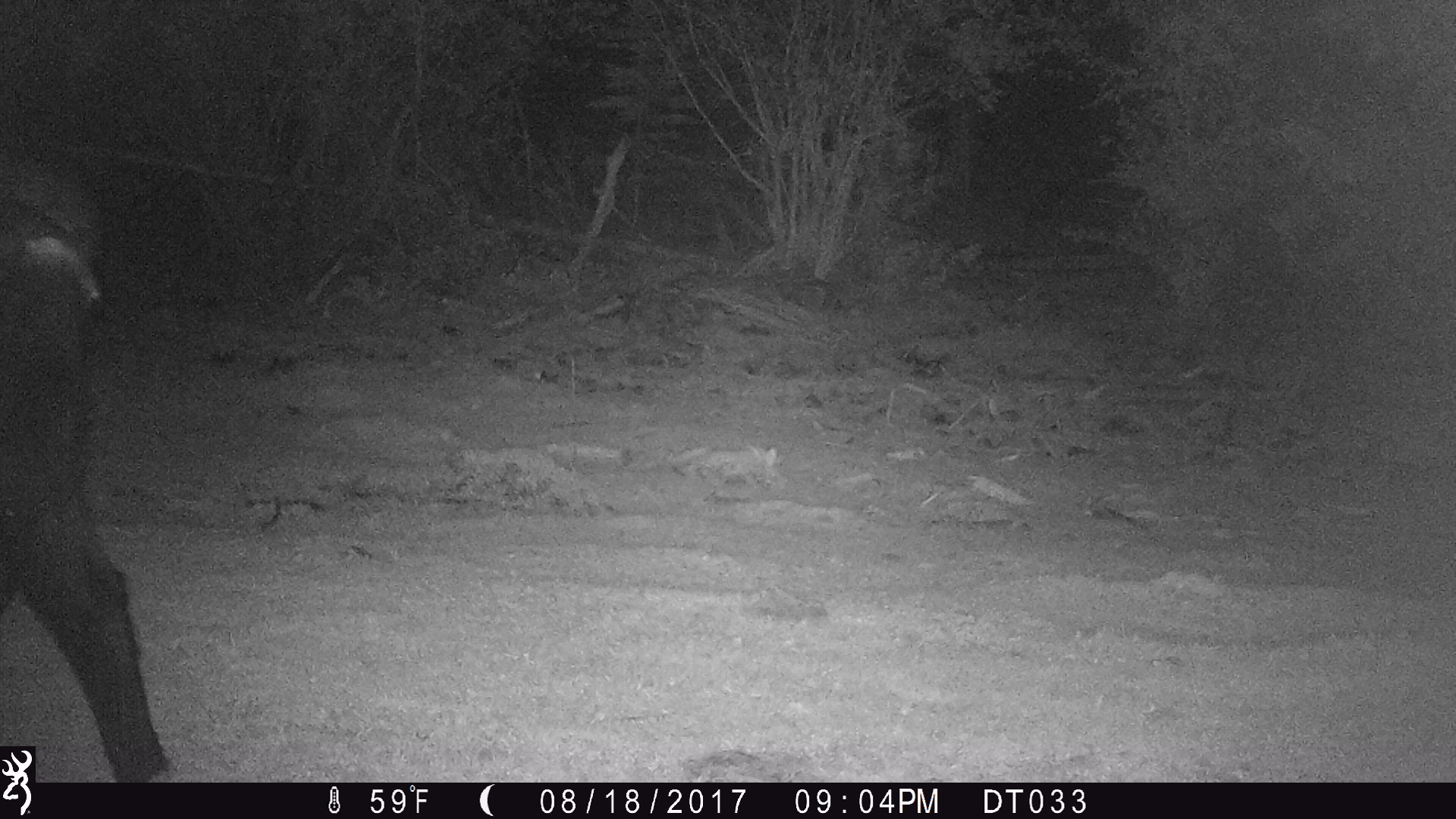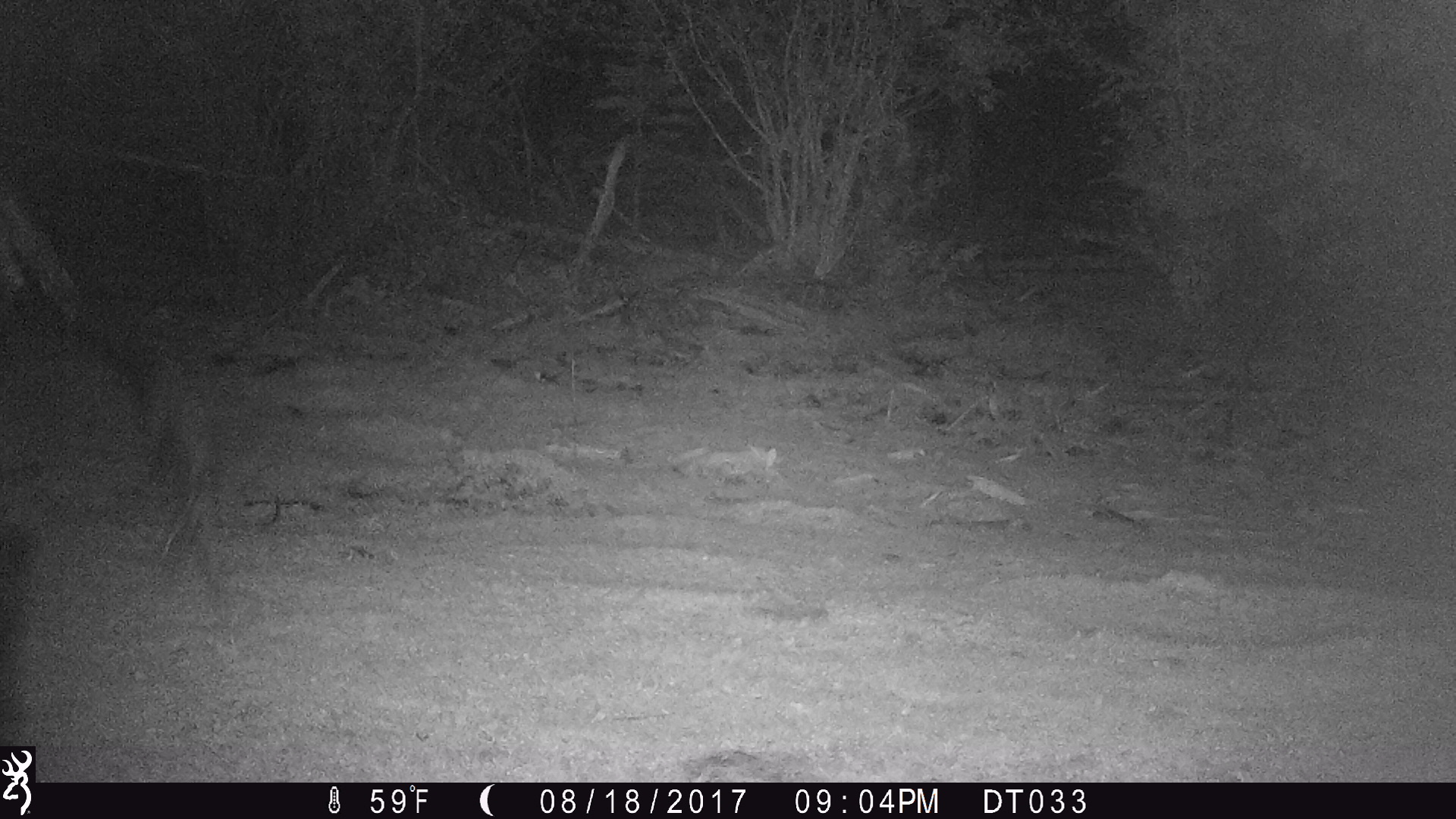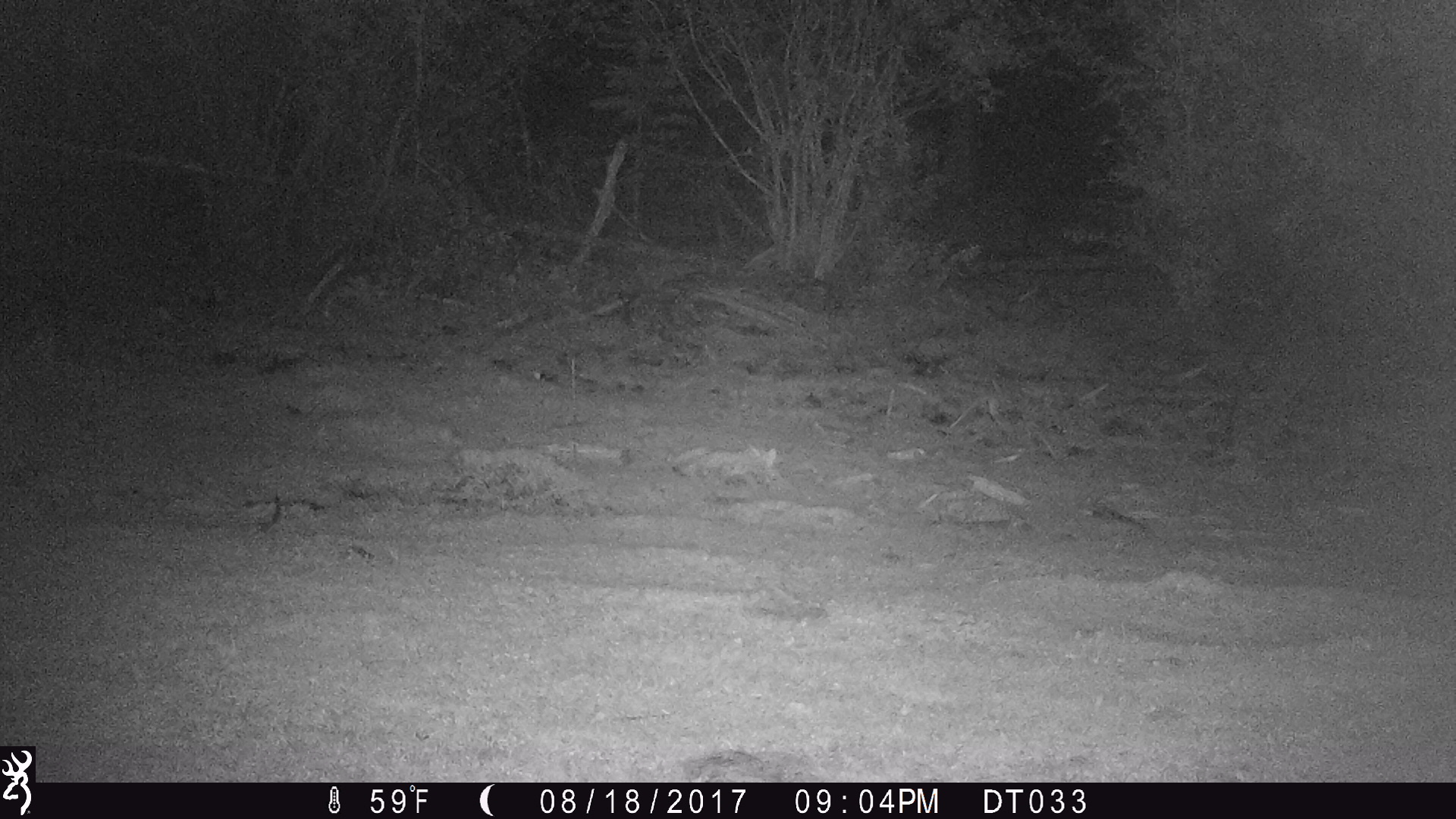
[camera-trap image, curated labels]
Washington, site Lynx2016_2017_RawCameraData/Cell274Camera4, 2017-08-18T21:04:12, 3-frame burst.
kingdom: Animalia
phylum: Chordata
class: Mammalia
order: Artiodactyla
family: Bovidae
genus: Bos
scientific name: Bos taurus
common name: domestic cattle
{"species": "domestic cattle (Bos taurus)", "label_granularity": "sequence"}